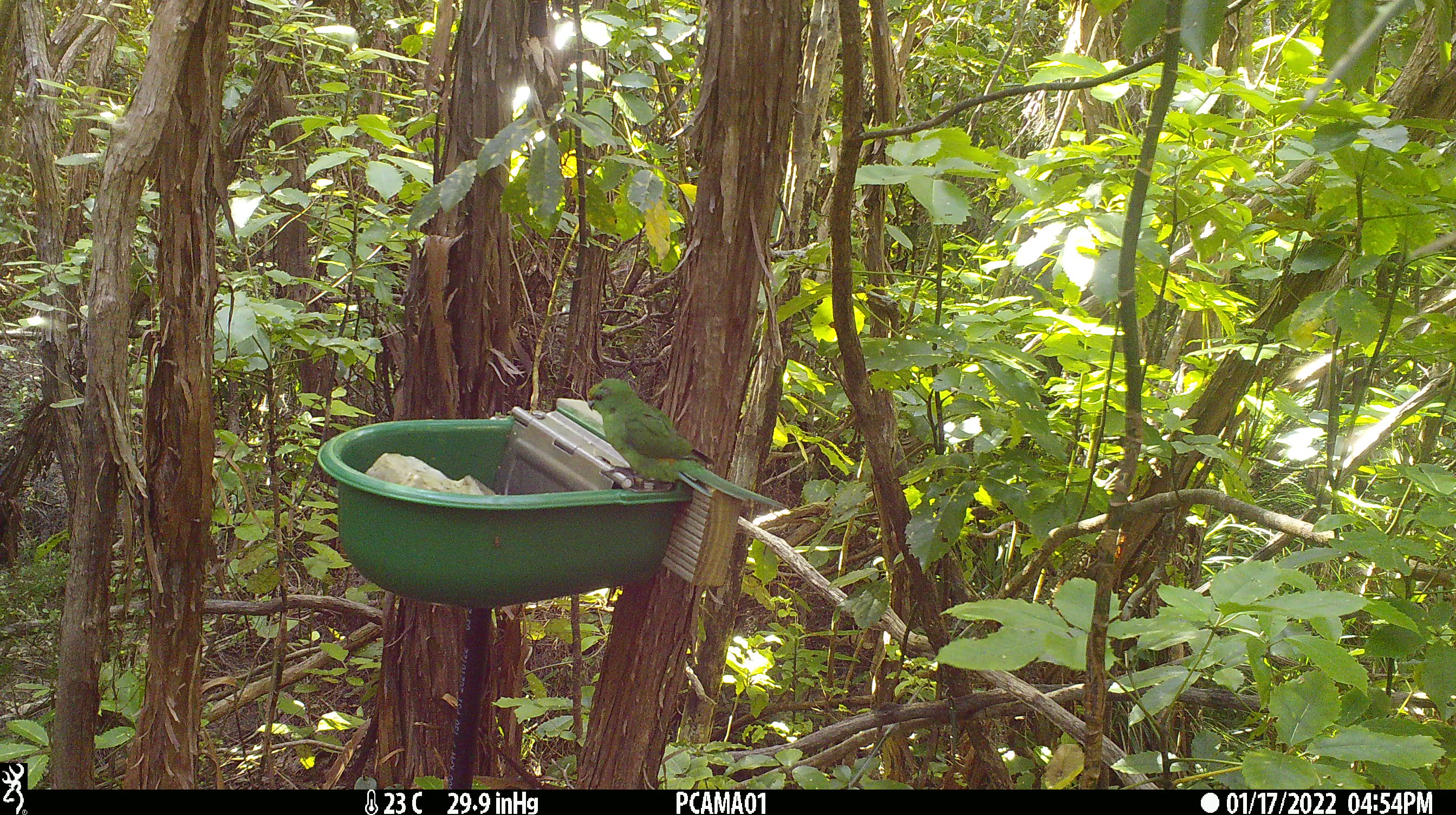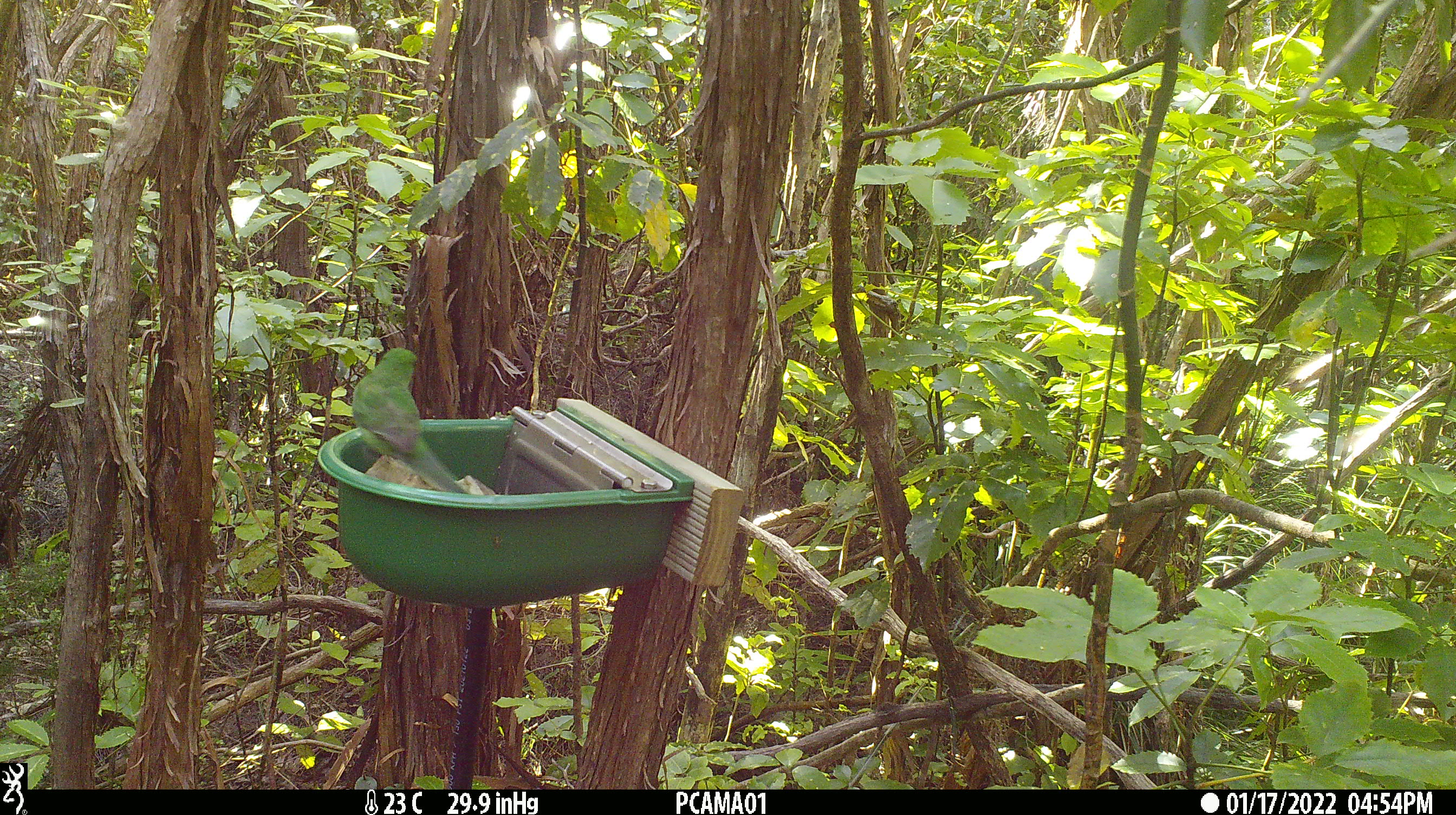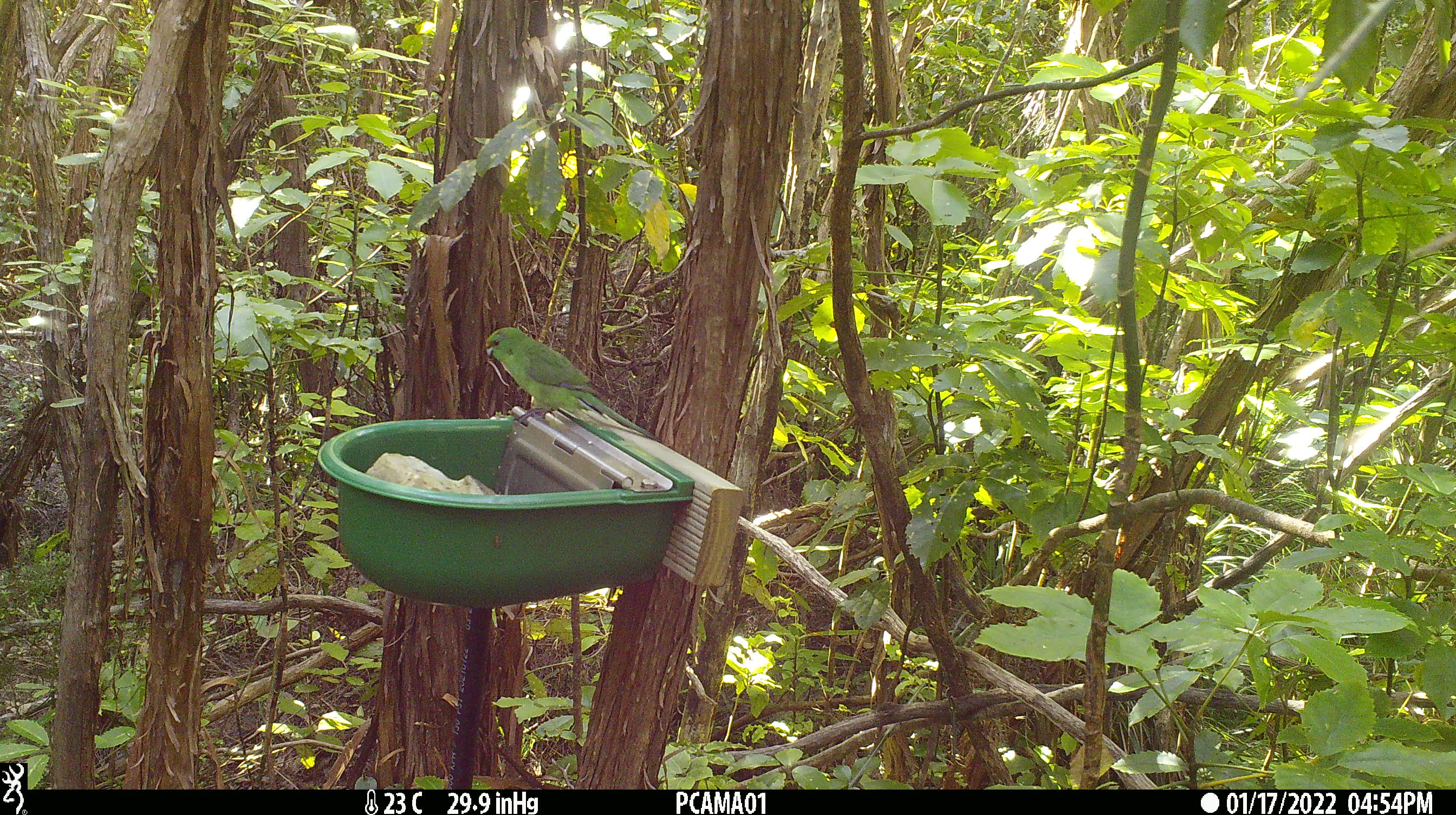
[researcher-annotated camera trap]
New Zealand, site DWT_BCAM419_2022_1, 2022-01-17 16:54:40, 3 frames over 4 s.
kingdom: Animalia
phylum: Chordata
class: Aves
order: Psittaciformes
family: Psittaculidae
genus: Cyanoramphus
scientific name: Cyanoramphus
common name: parakeet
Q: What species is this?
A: Parakeet (Cyanoramphus).